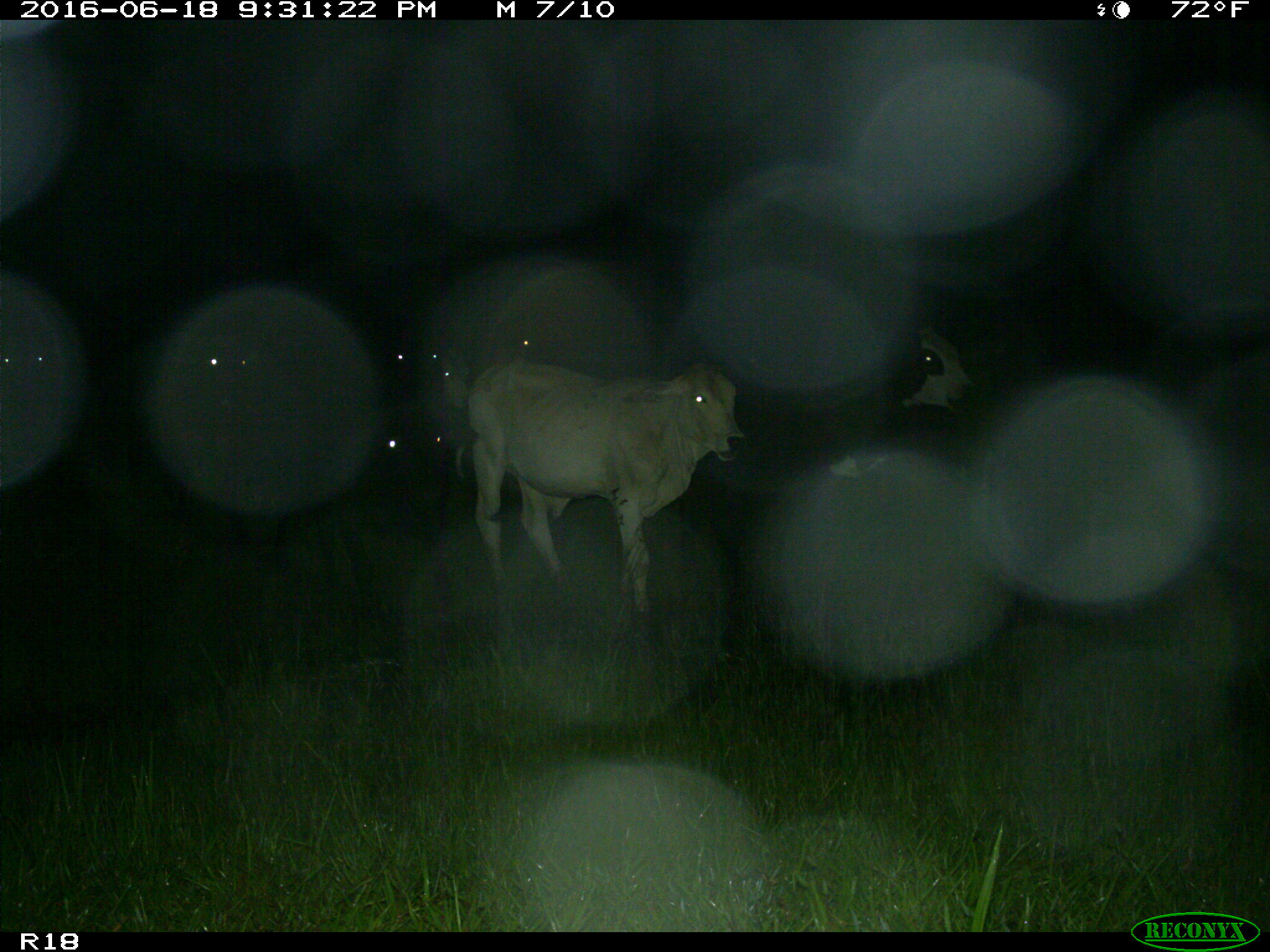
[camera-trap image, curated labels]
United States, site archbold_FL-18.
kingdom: Animalia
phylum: Chordata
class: Mammalia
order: Artiodactyla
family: Bovidae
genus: Bos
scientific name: Bos taurus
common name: domestic cow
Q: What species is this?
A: Bos taurus (domestic cow).